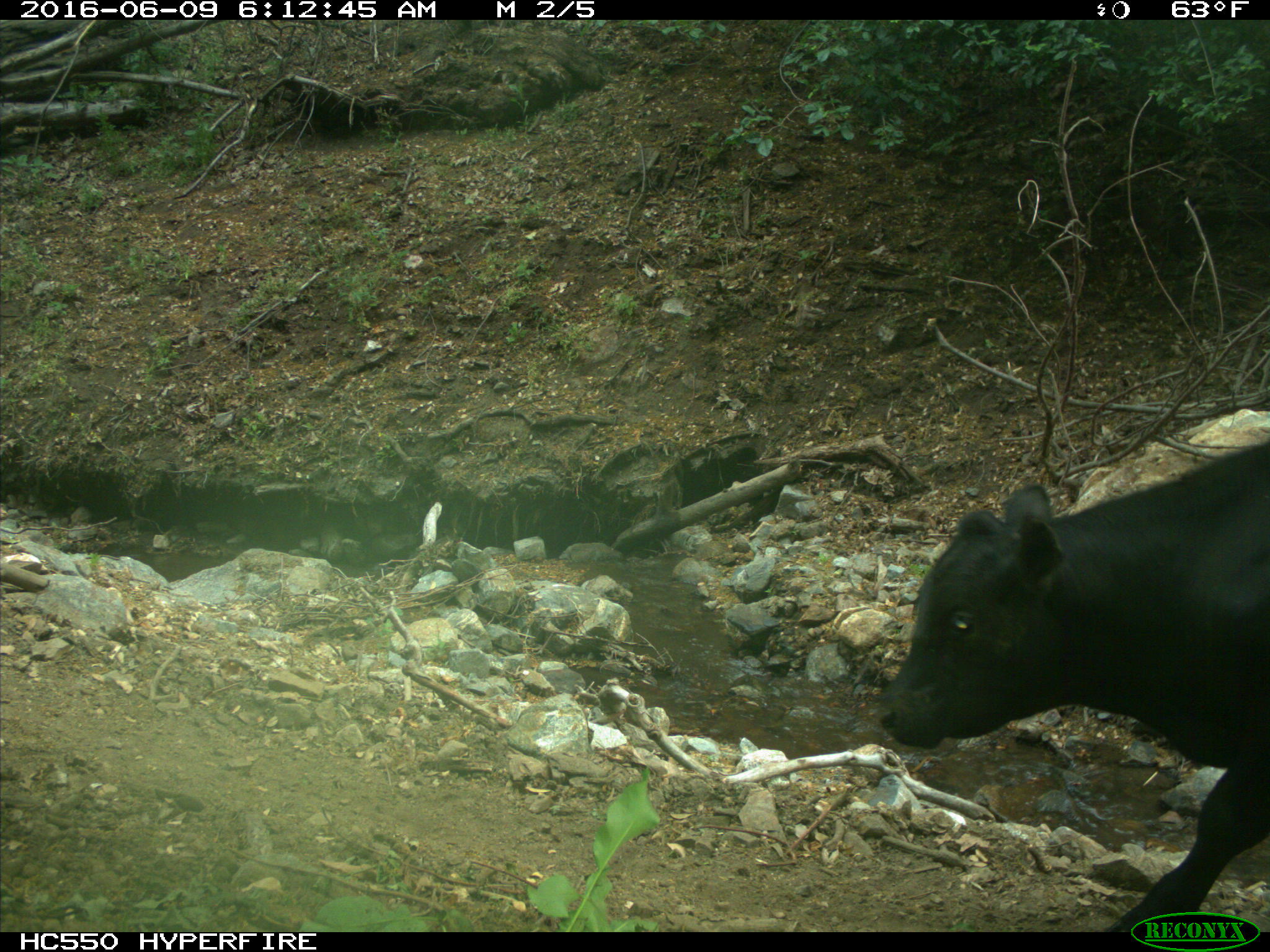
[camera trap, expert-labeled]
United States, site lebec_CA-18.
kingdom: Animalia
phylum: Chordata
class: Mammalia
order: Artiodactyla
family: Bovidae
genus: Bos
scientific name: Bos taurus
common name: domestic cow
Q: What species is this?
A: Bos taurus (domestic cow).